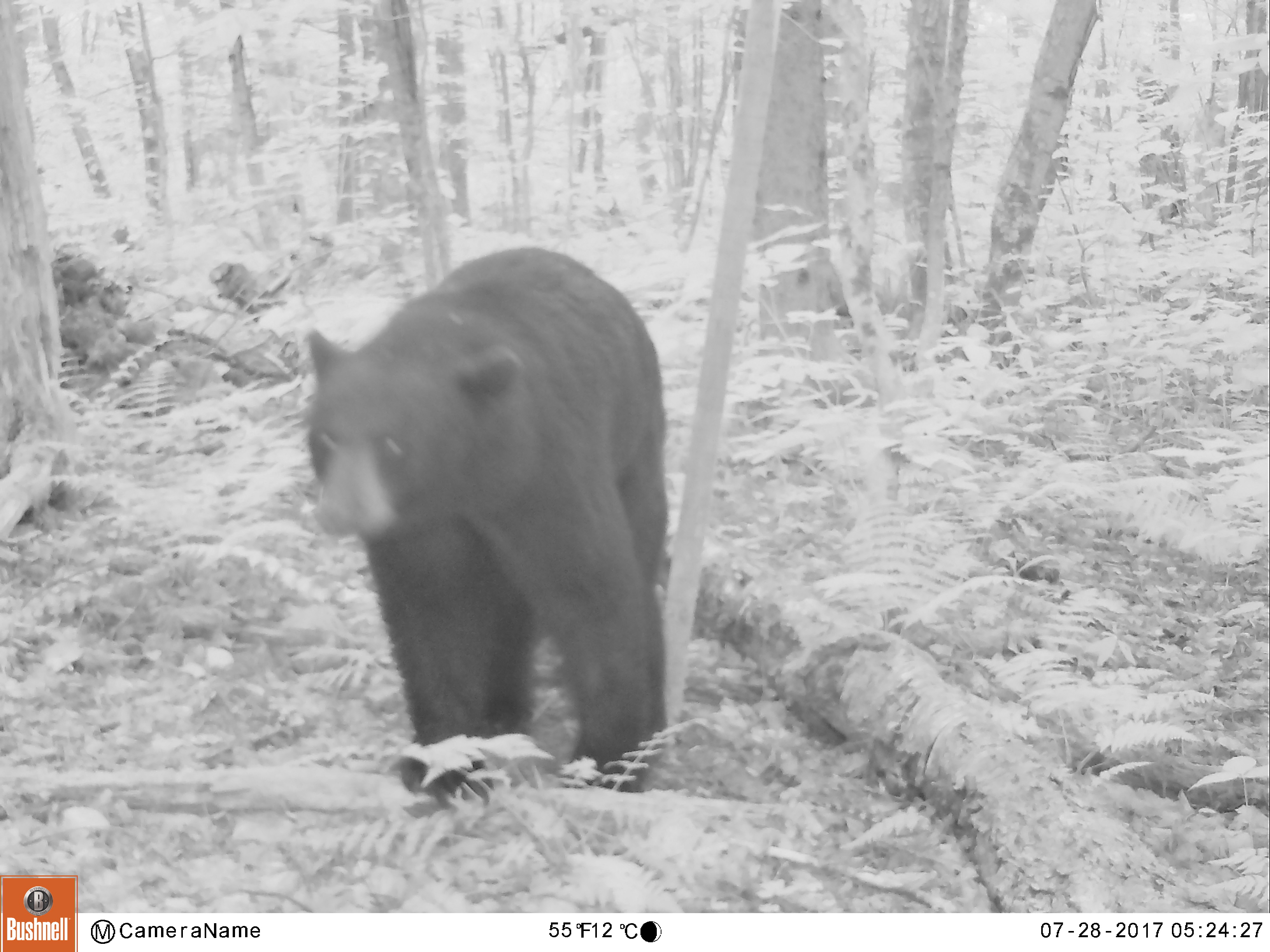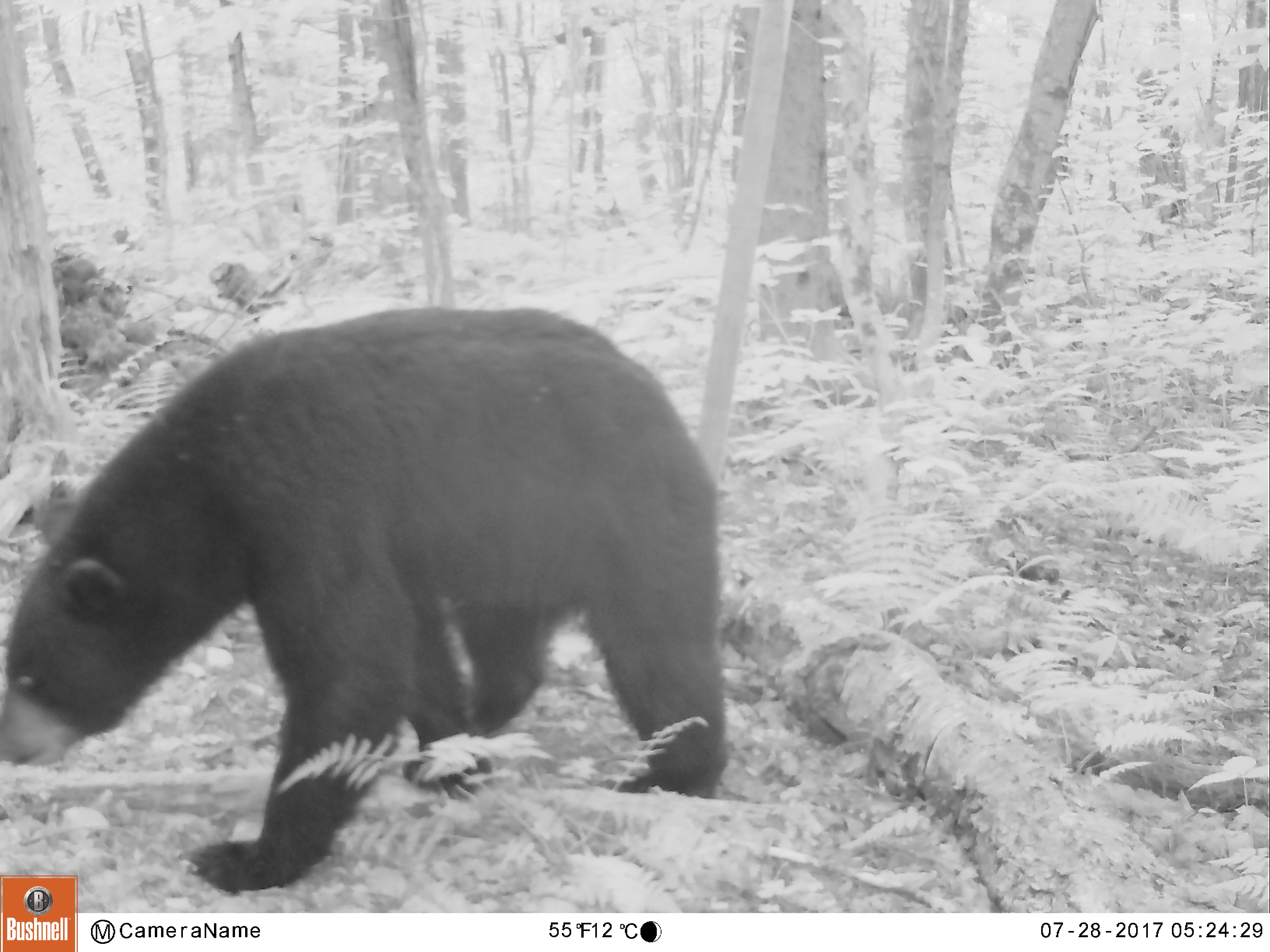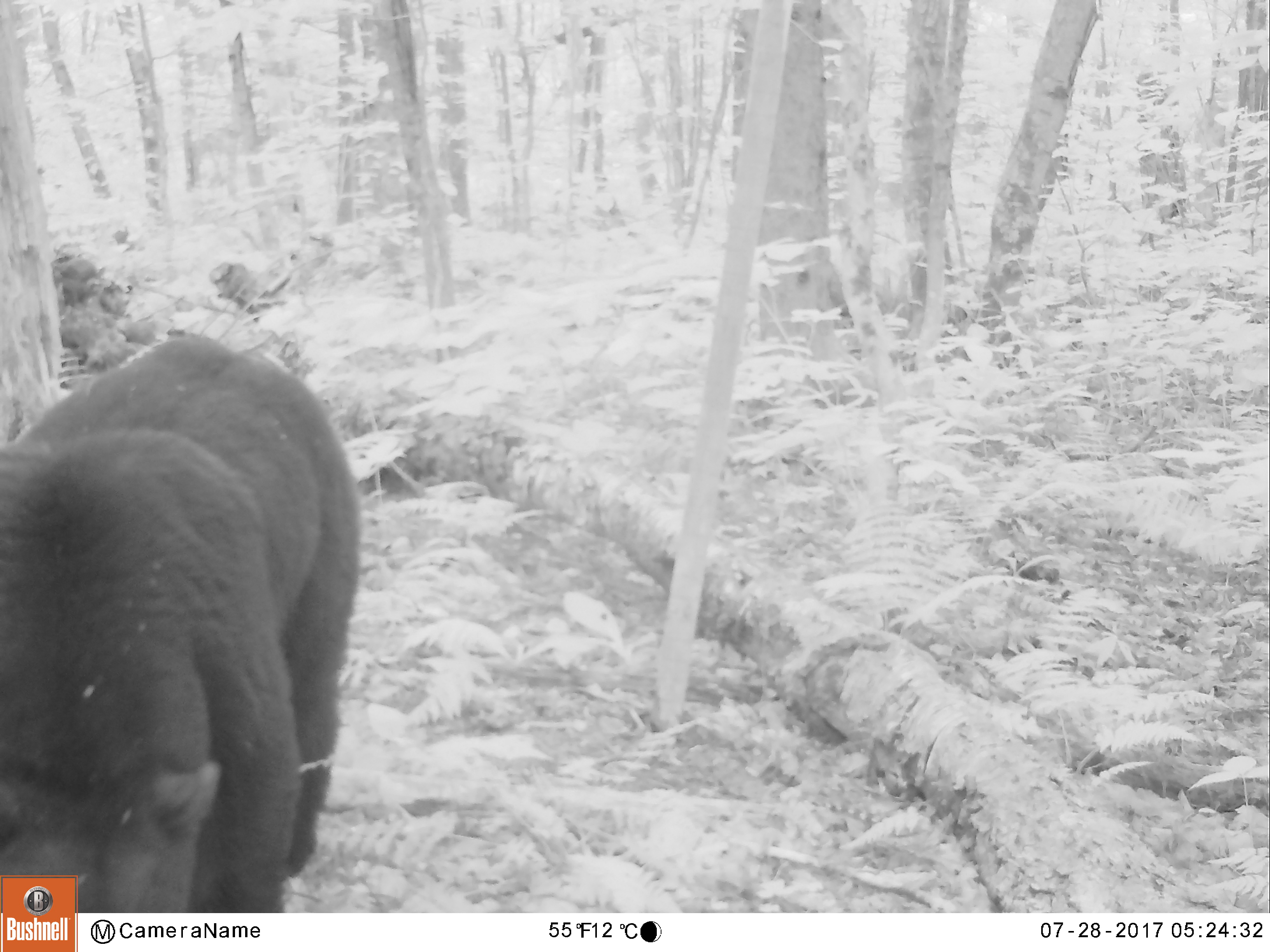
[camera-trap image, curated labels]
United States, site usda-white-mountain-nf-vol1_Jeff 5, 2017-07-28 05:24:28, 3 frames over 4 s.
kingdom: Animalia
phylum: Chordata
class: Mammalia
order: Carnivora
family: Ursidae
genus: Ursus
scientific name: Ursus americanus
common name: black bear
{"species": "black bear (Ursus americanus)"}